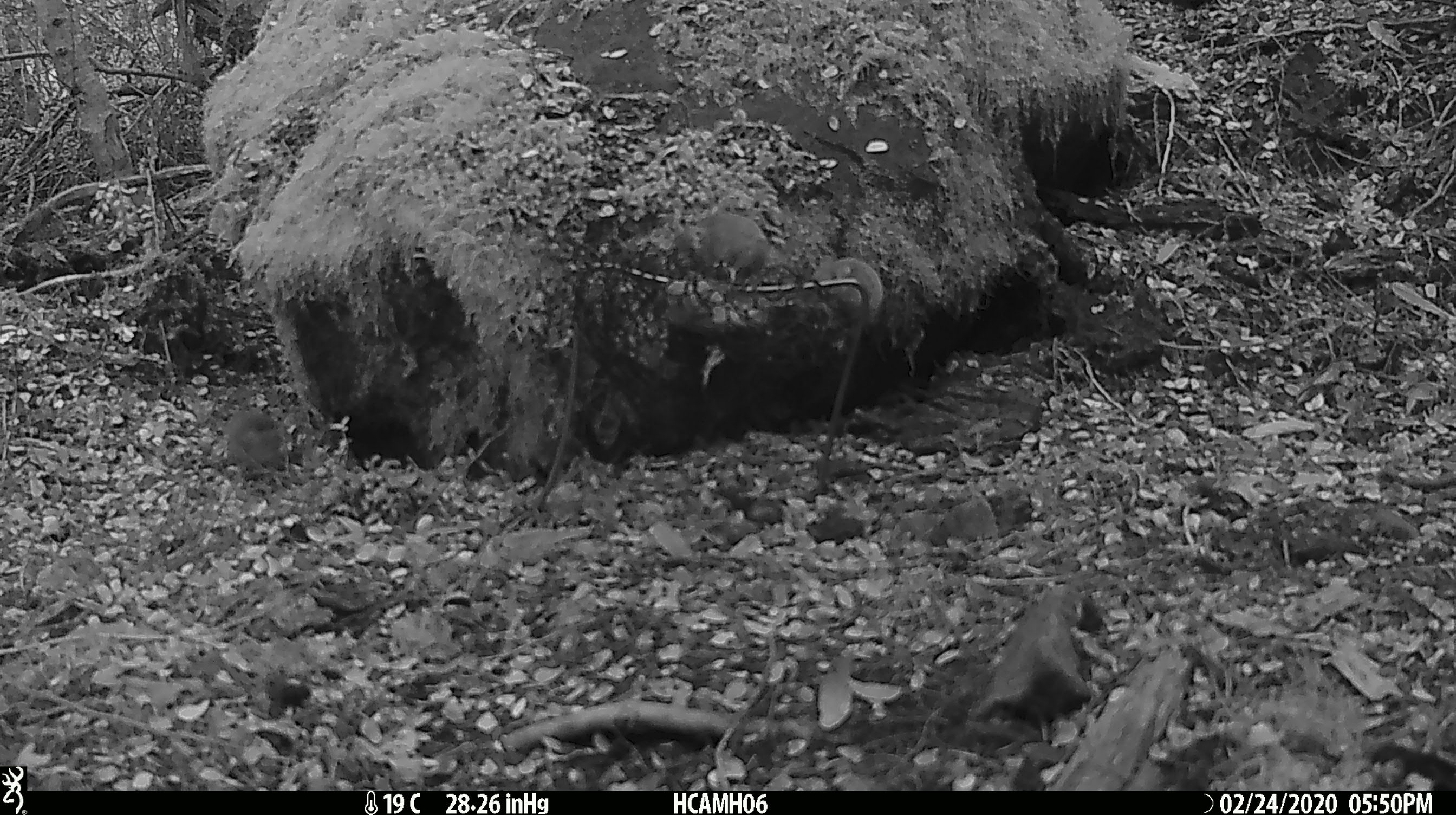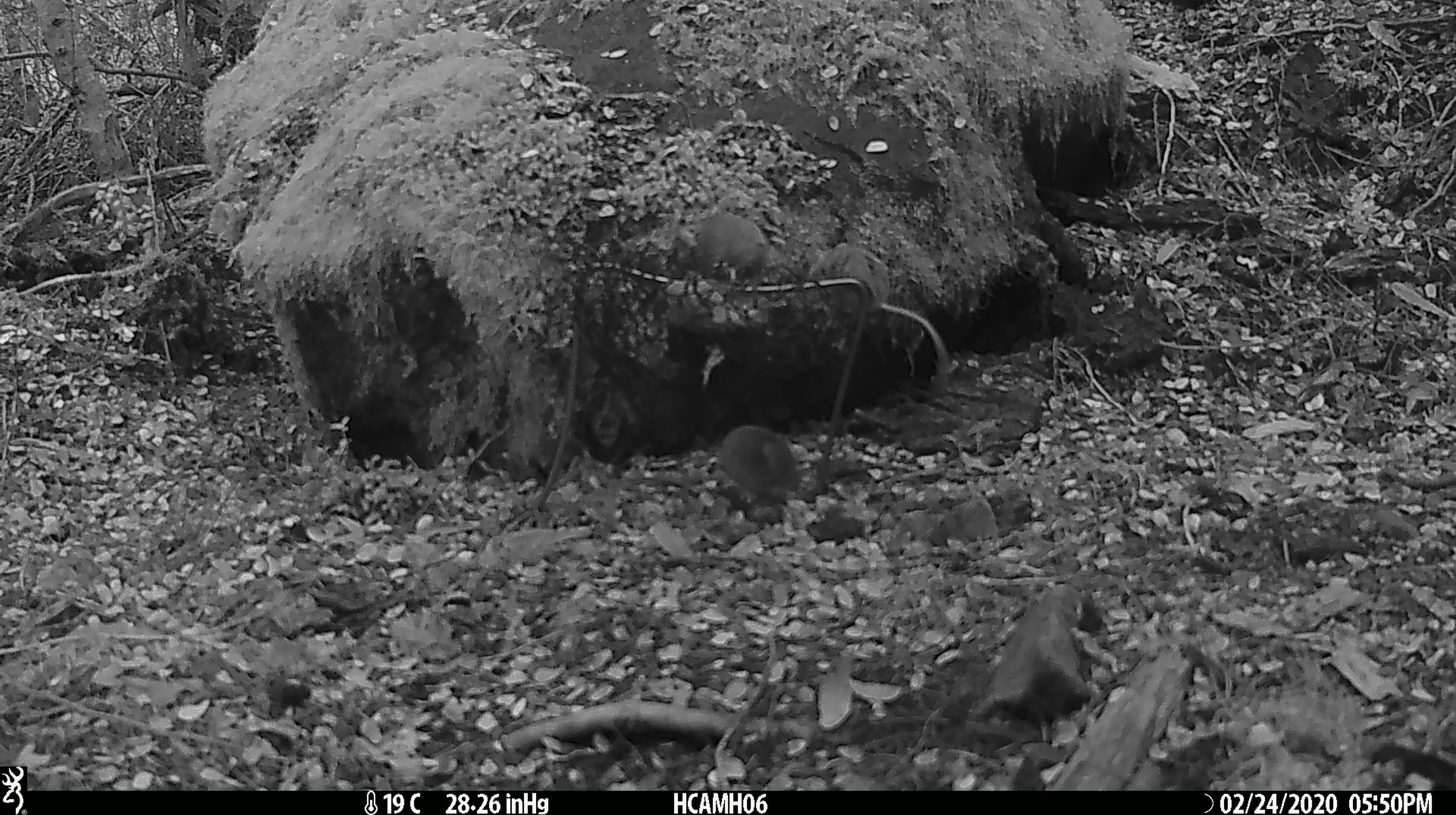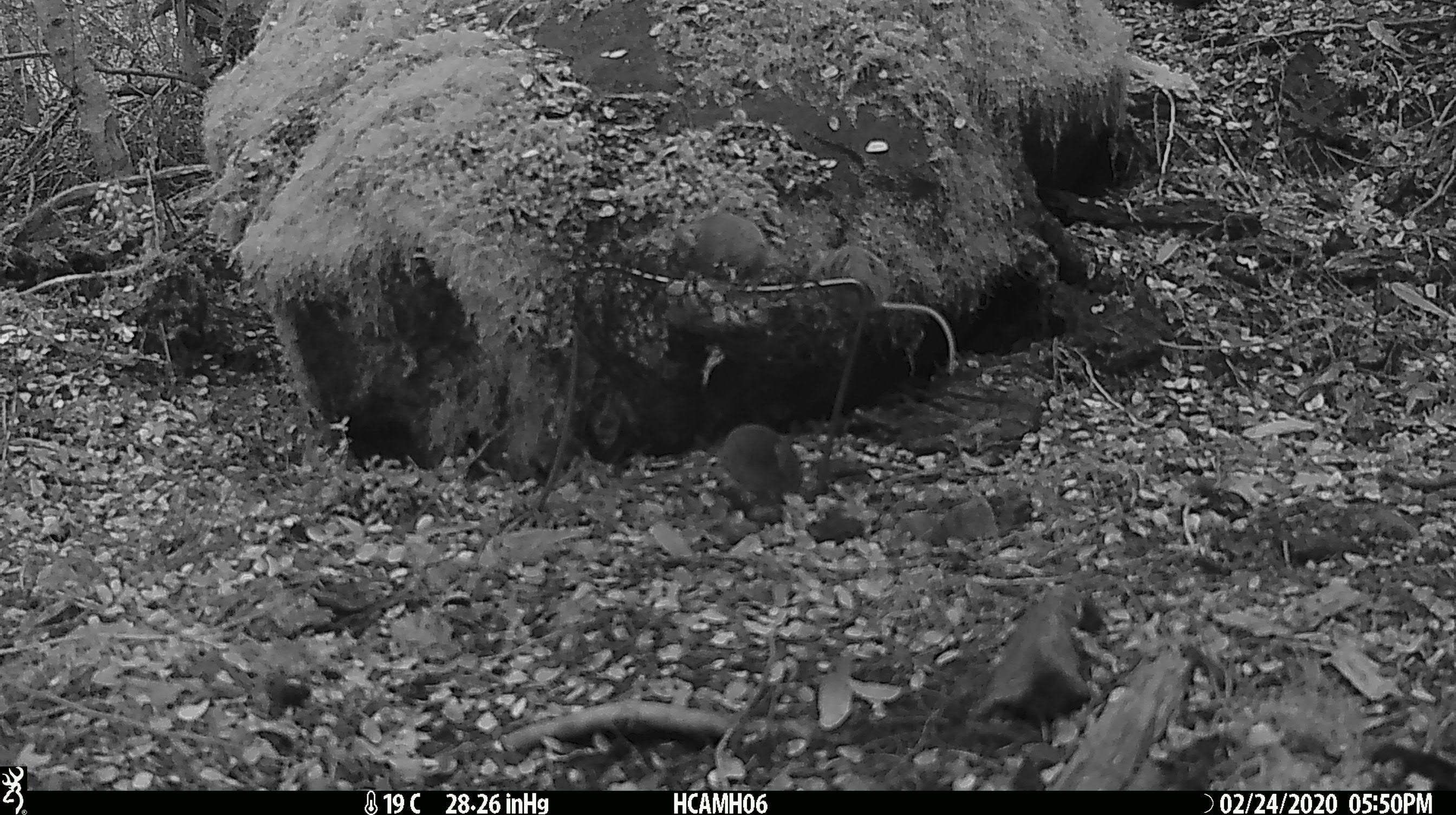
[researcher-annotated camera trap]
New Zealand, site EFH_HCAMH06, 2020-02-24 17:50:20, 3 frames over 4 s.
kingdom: Animalia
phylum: Chordata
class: Mammalia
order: Rodentia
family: Muridae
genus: Mus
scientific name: Mus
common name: mouse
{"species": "mouse (Mus)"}